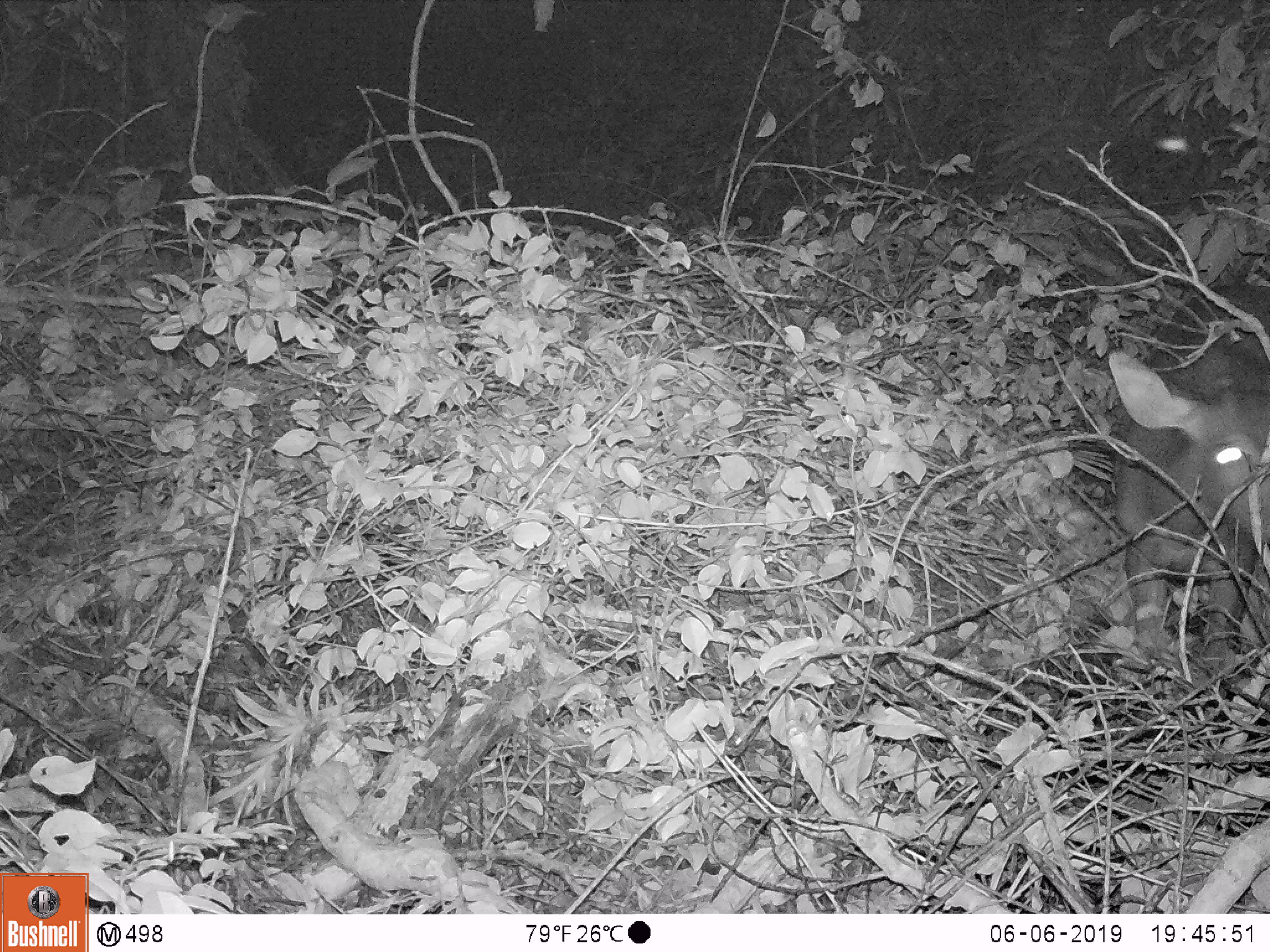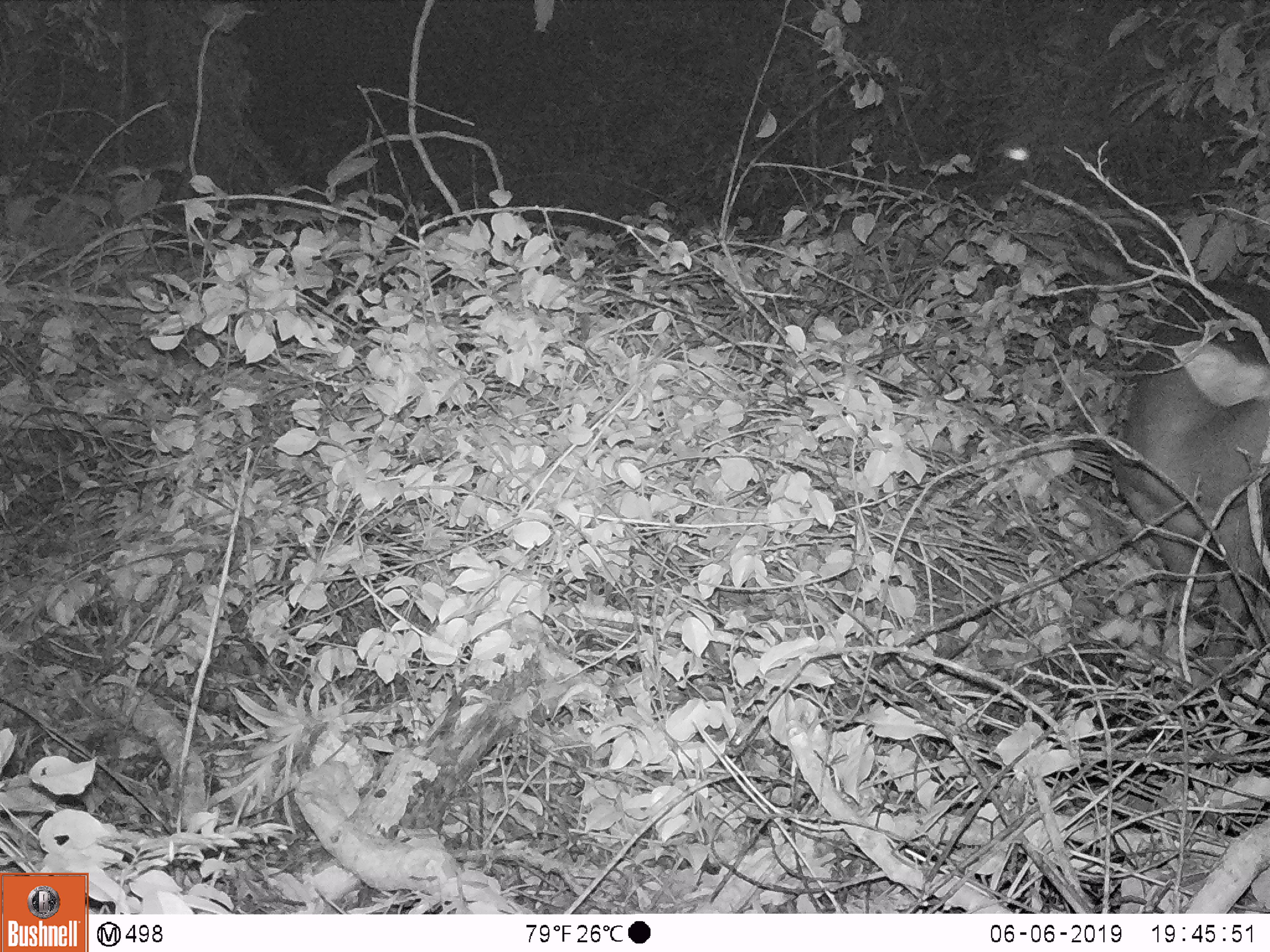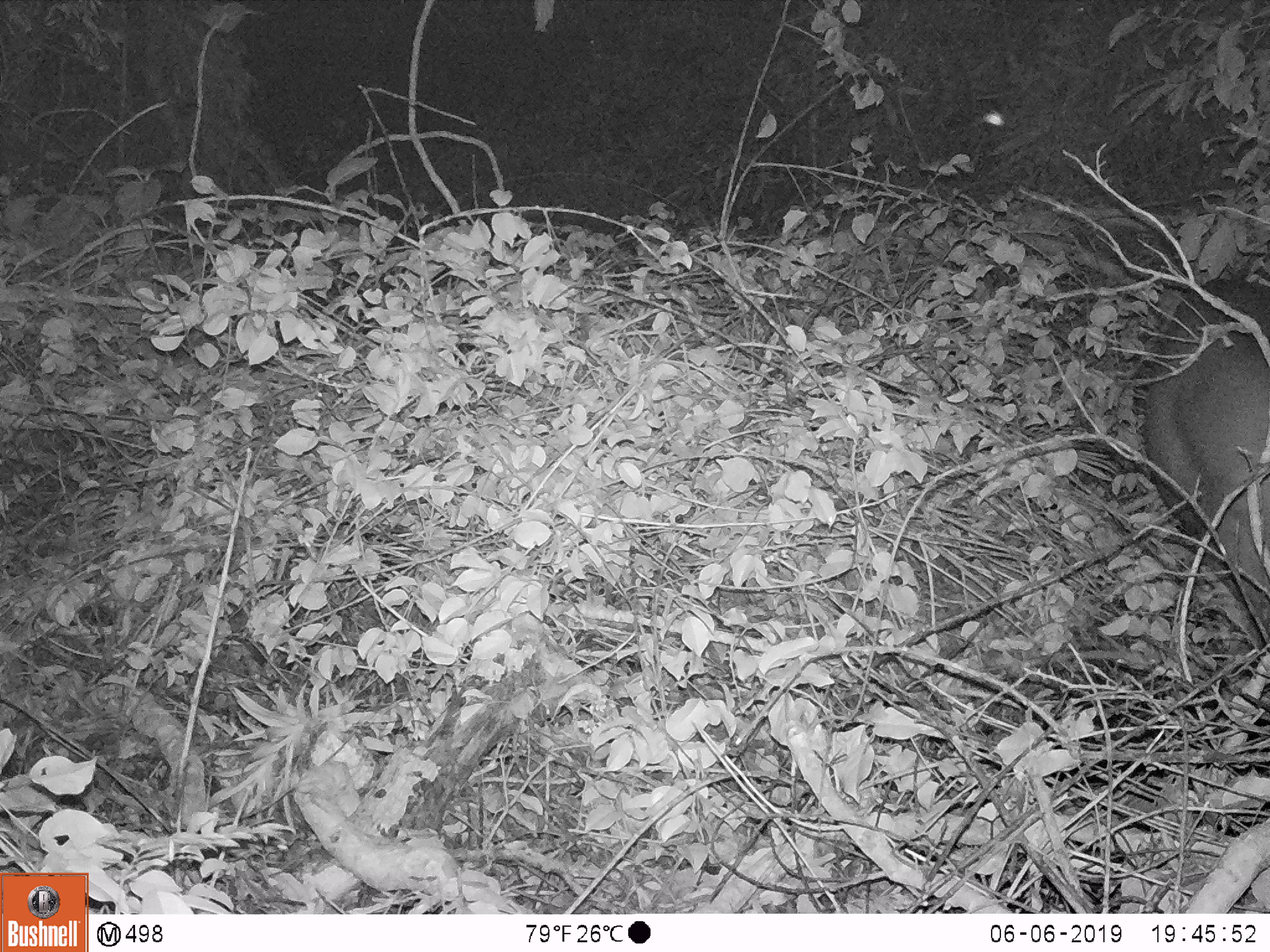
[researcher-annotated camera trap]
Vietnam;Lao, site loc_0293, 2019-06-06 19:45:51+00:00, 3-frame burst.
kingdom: Animalia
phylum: Chordata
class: Mammalia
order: Artiodactyla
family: Cervidae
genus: Rusa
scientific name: Rusa unicolor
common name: sambar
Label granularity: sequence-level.